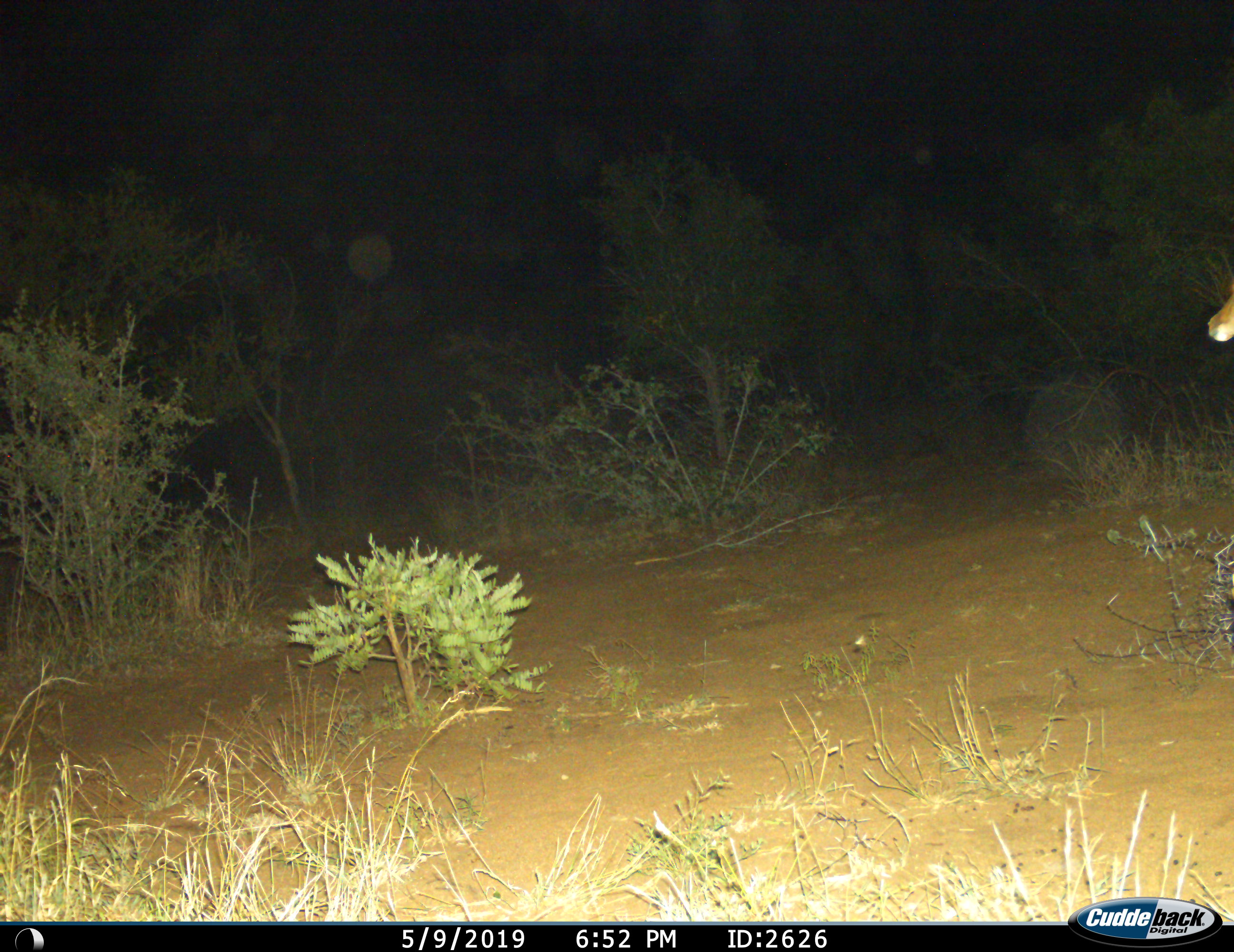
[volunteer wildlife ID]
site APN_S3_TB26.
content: unidentified animal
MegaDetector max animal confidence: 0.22